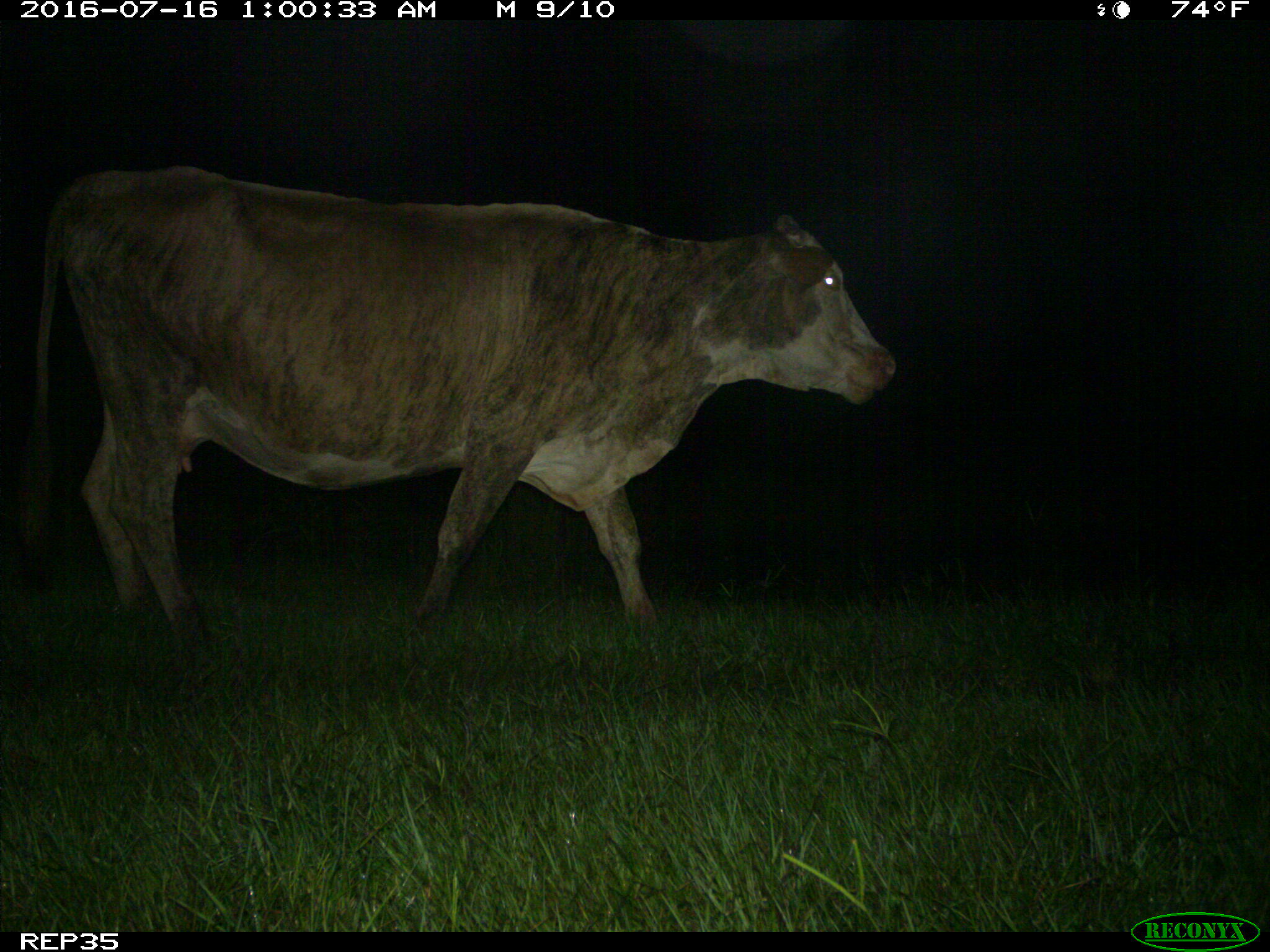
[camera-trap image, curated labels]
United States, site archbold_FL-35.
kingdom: Animalia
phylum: Chordata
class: Mammalia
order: Artiodactyla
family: Bovidae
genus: Bos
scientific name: Bos taurus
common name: domestic cow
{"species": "Bos taurus (domestic cow)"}